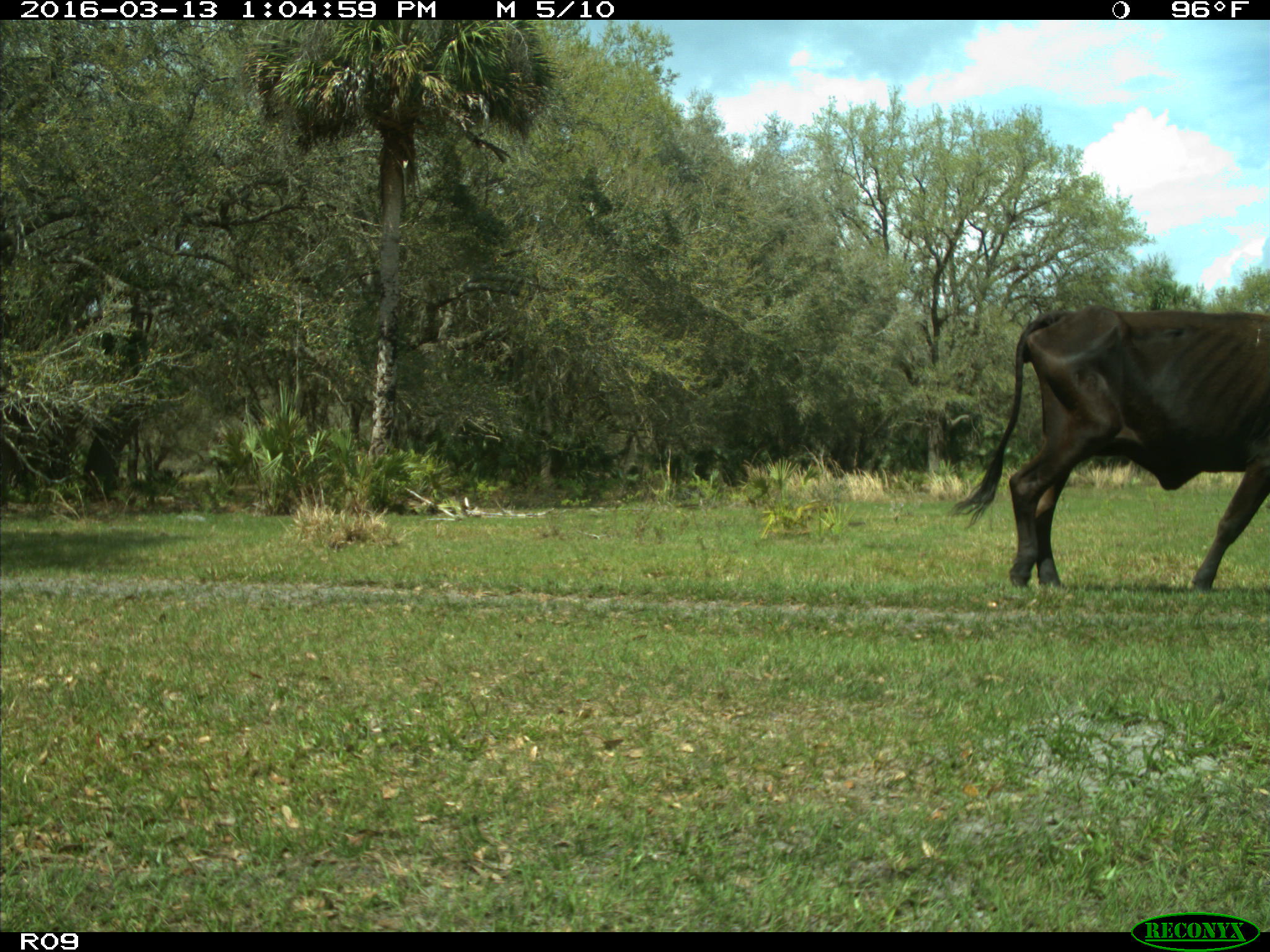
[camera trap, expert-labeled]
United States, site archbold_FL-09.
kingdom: Animalia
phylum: Chordata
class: Mammalia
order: Artiodactyla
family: Bovidae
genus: Bos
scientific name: Bos taurus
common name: domestic cow